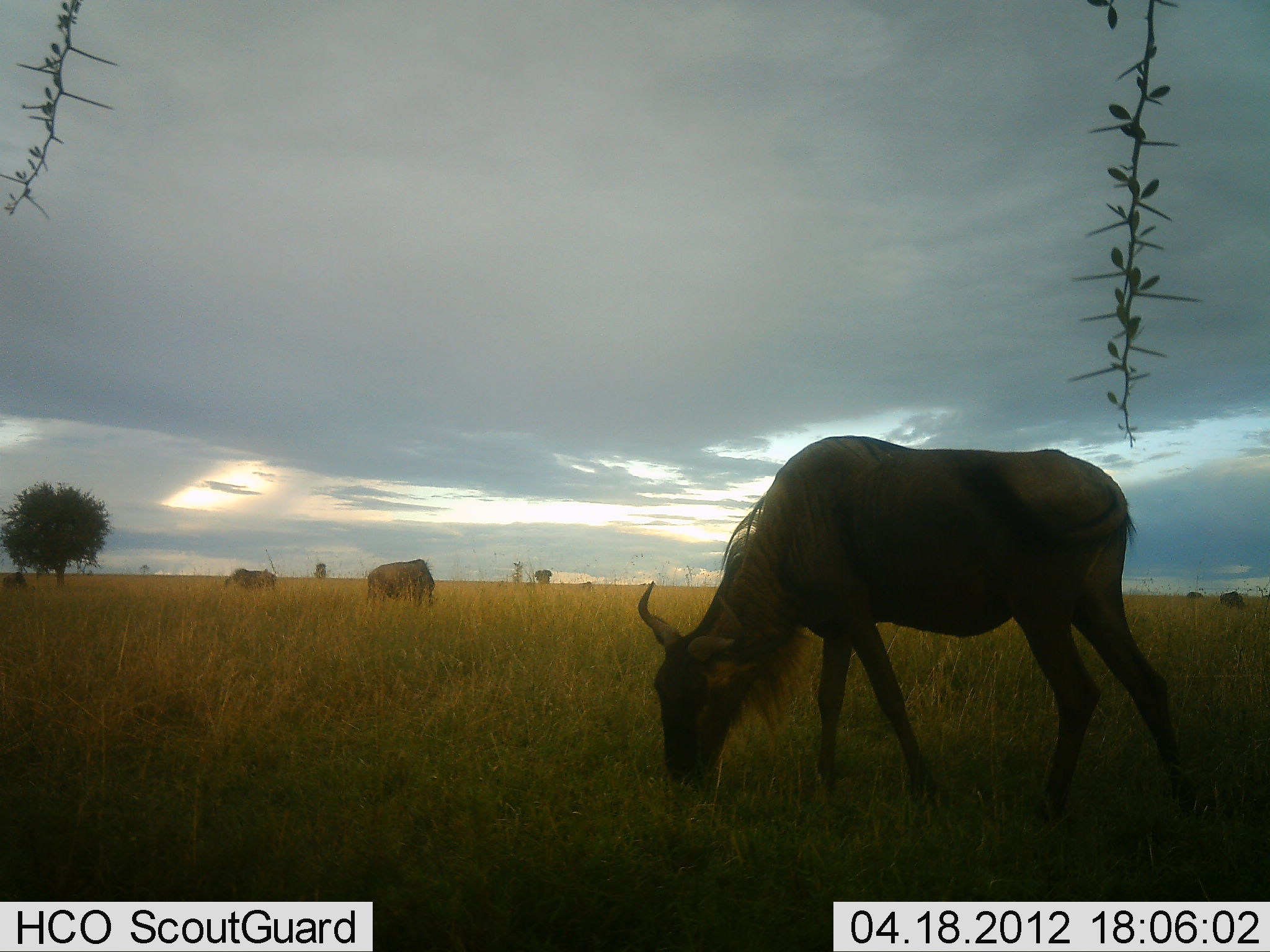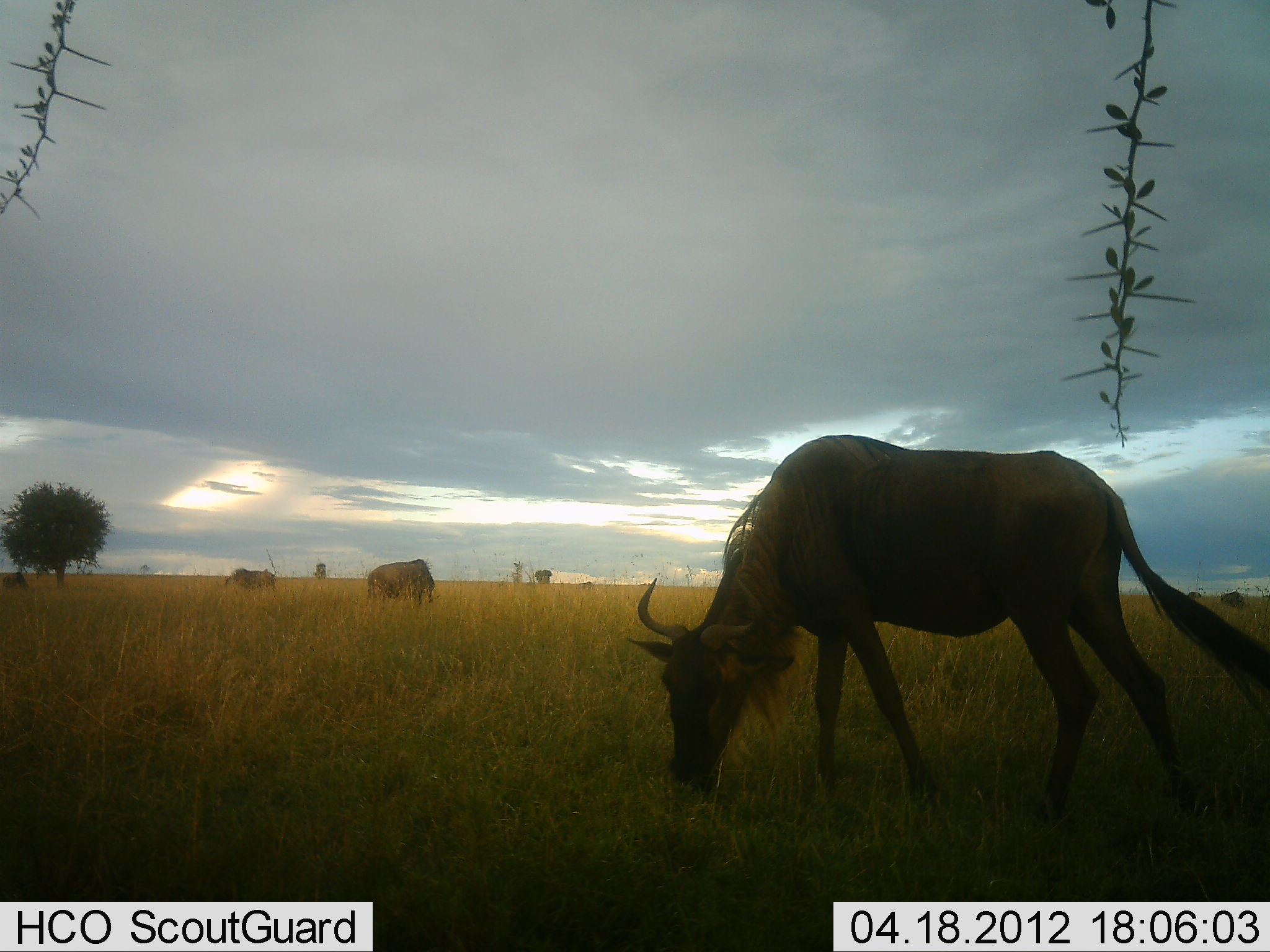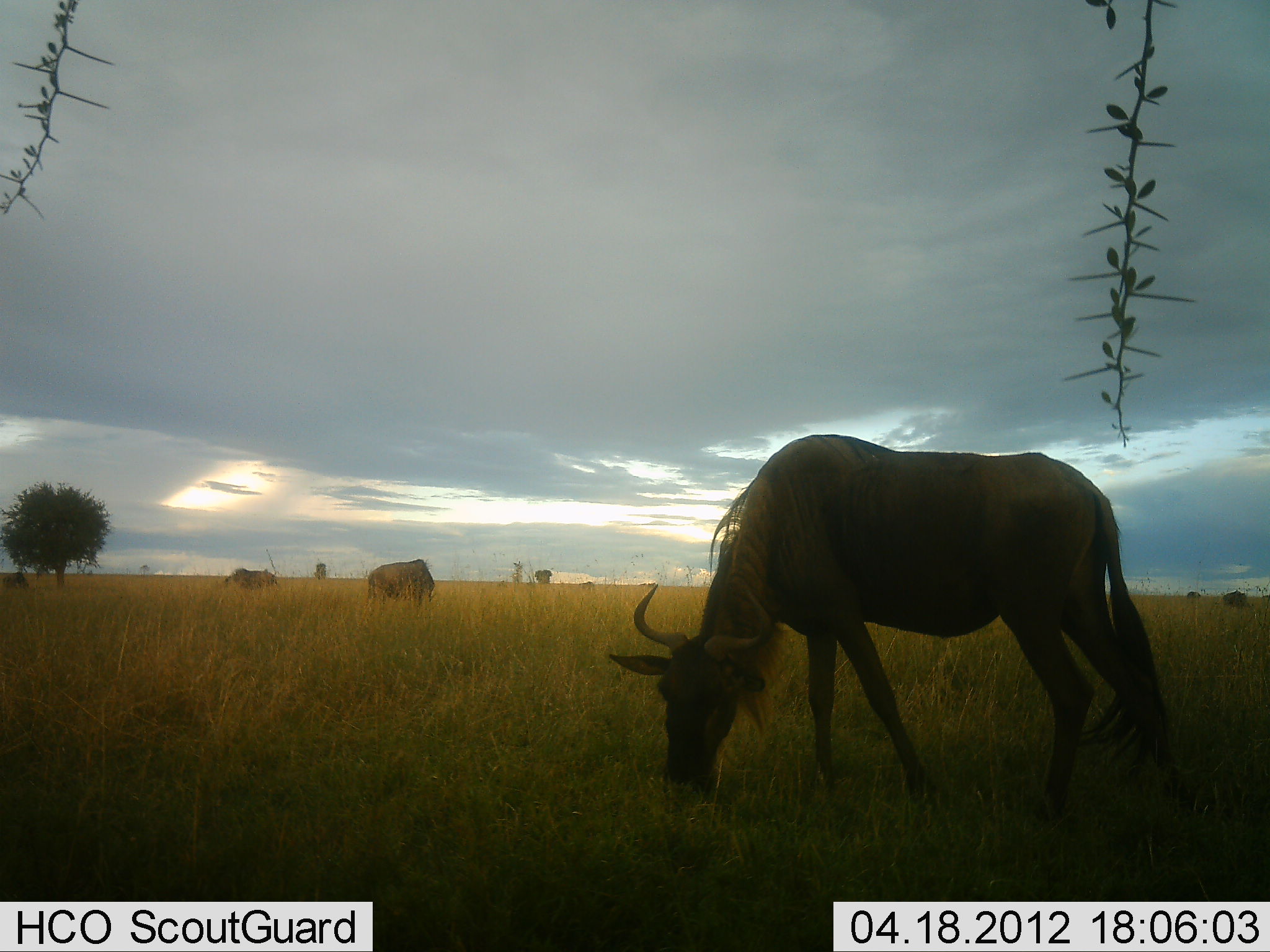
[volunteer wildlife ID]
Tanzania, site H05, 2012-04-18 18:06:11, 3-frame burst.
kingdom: Animalia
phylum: Chordata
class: Mammalia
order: Artiodactyla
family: Bovidae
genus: Connochaetes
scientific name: Connochaetes taurinus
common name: blue wildebeest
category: wildebeest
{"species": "wildebeest (blue wildebeest) (Connochaetes taurinus)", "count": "3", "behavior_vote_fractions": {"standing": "24%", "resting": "0%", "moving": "3%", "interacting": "3%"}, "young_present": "0%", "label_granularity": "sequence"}